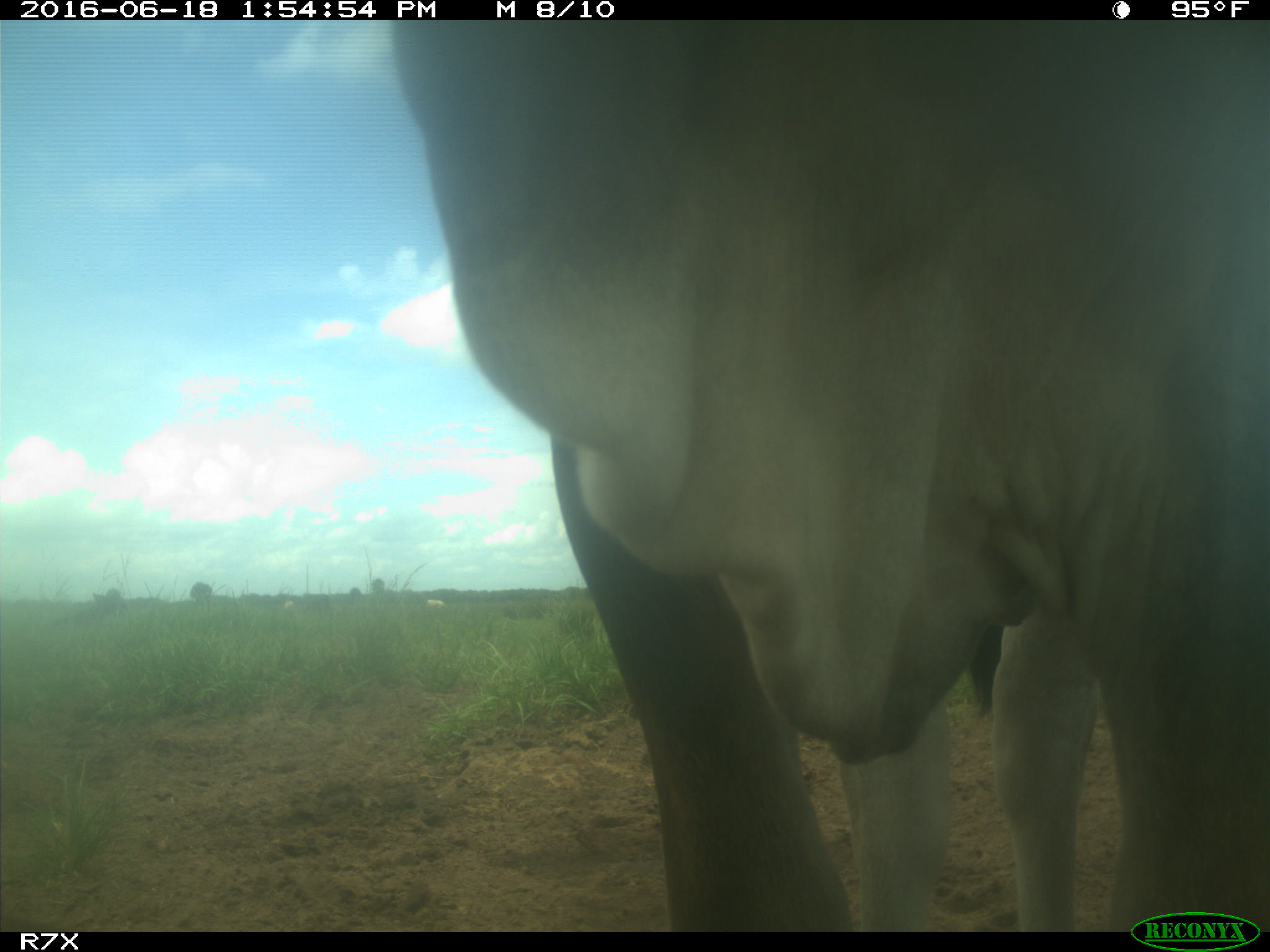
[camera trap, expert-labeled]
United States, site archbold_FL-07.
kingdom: Animalia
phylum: Chordata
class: Mammalia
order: Artiodactyla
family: Bovidae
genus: Bos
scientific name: Bos taurus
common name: domestic cow